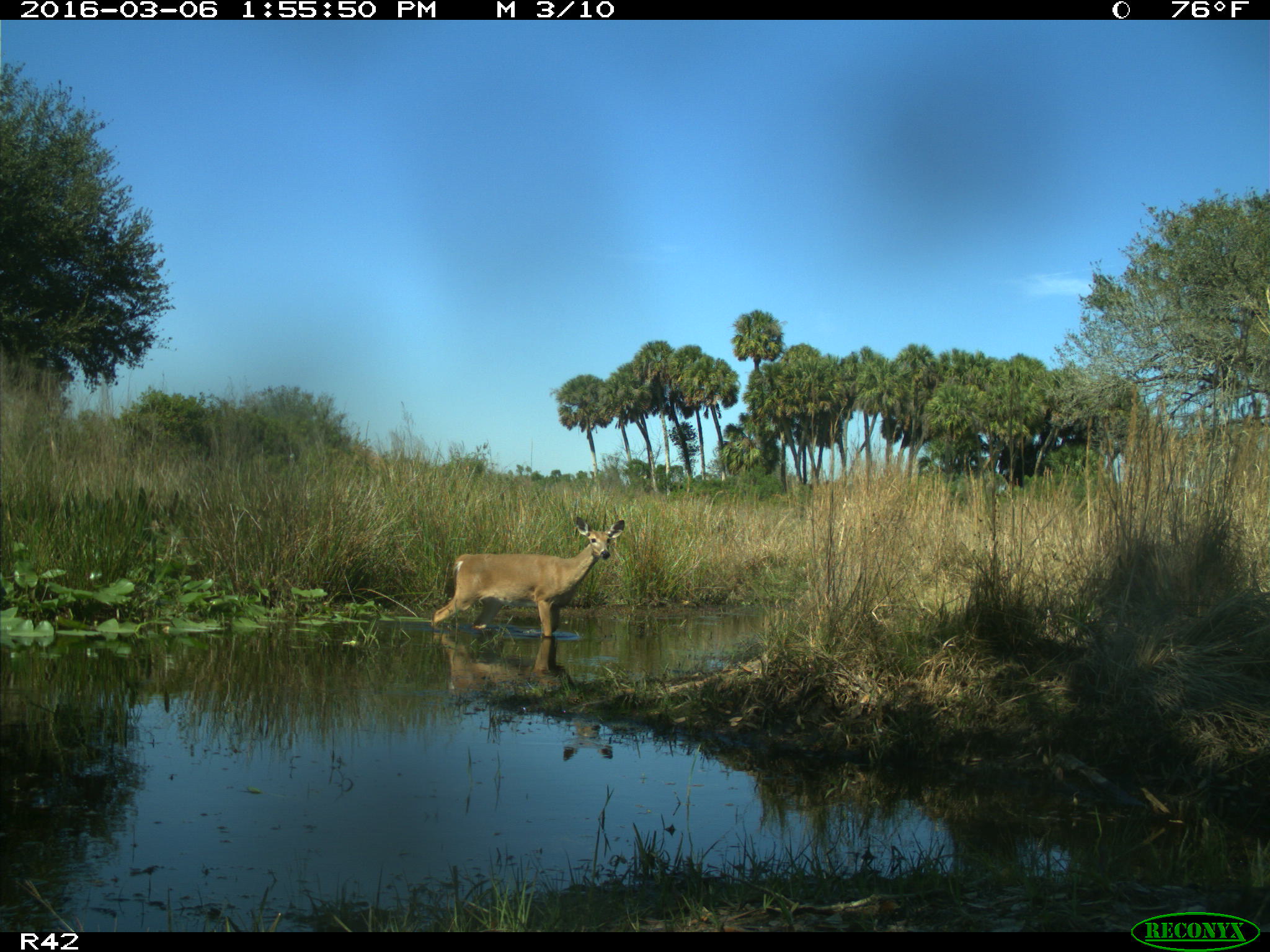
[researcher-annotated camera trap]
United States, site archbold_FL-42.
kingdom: Animalia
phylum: Chordata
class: Mammalia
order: Artiodactyla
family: Cervidae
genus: Odocoileus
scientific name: Odocoileus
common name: deer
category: unidentified deer